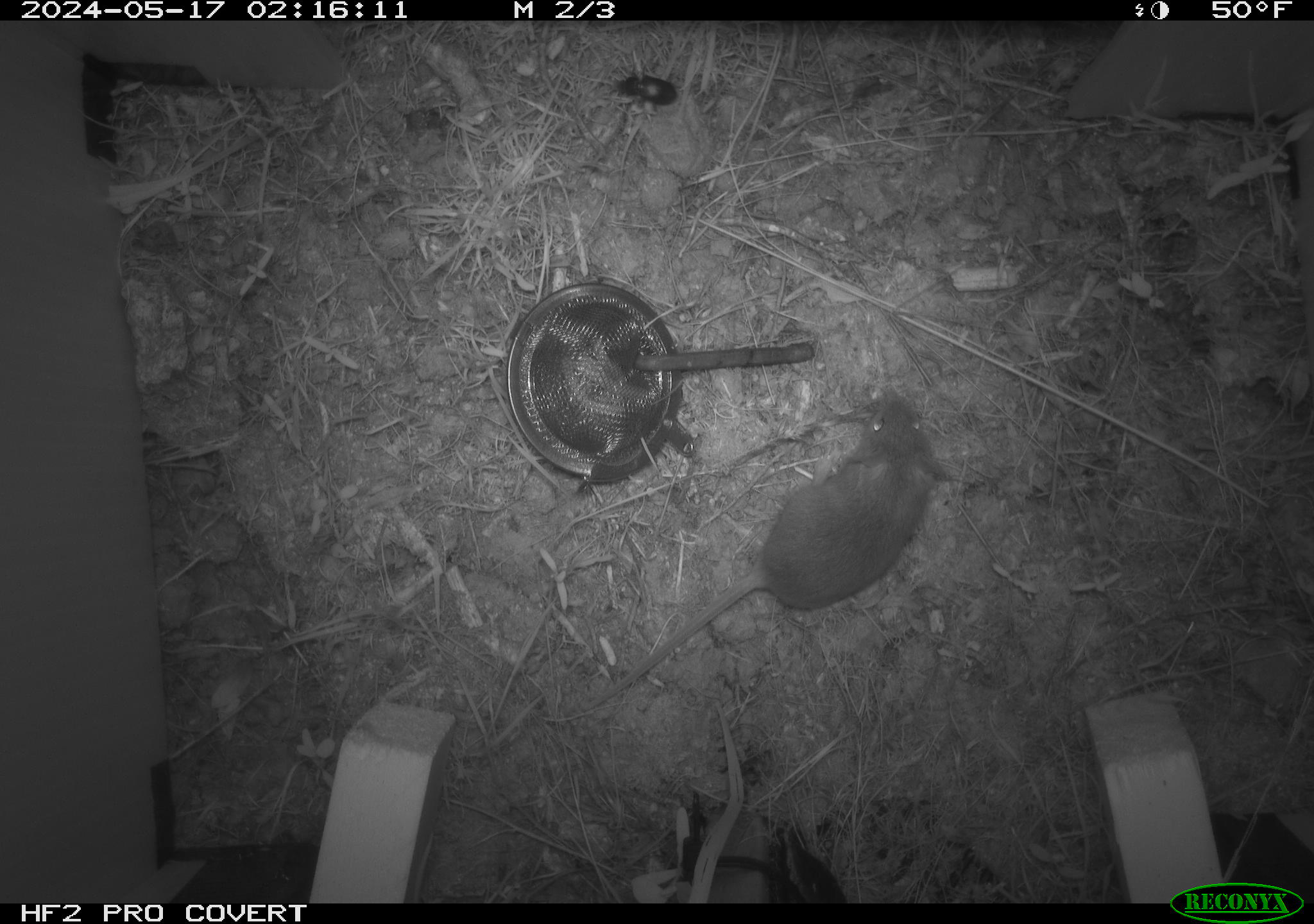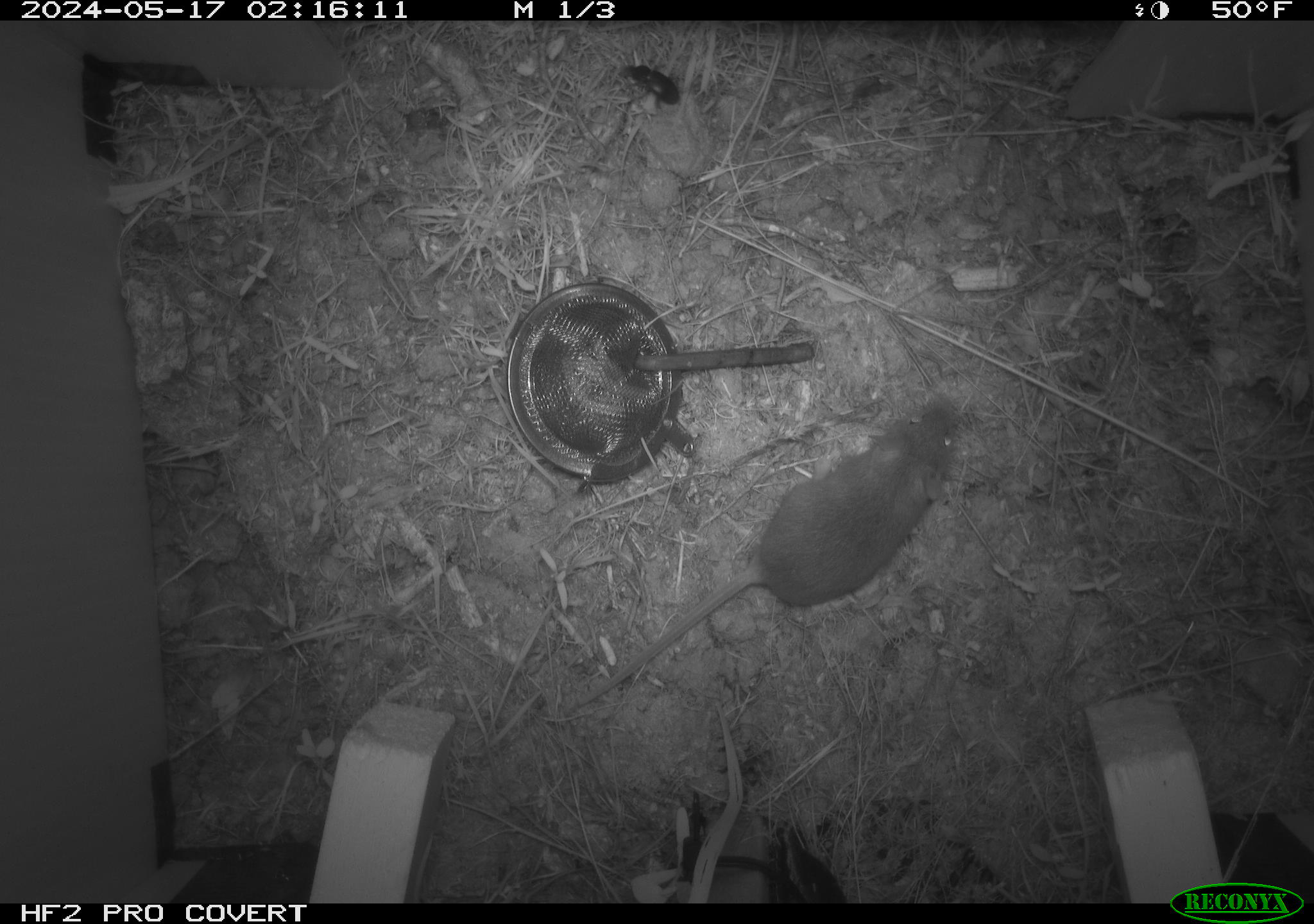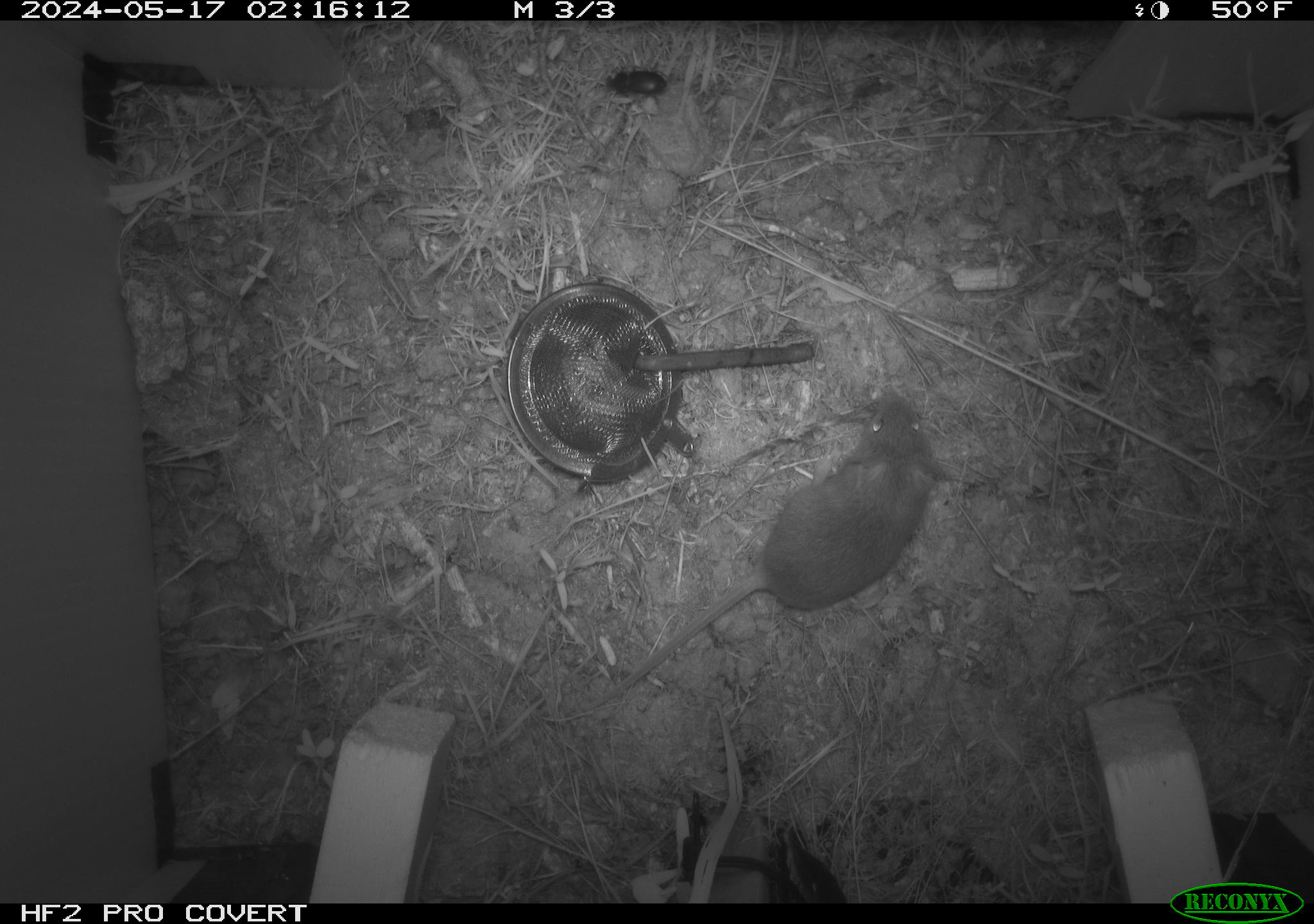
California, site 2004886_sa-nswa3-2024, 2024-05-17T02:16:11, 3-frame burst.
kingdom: Animalia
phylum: Chordata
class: Mammalia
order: Rodentia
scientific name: Rodentia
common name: rodent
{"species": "rodent (Rodentia)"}